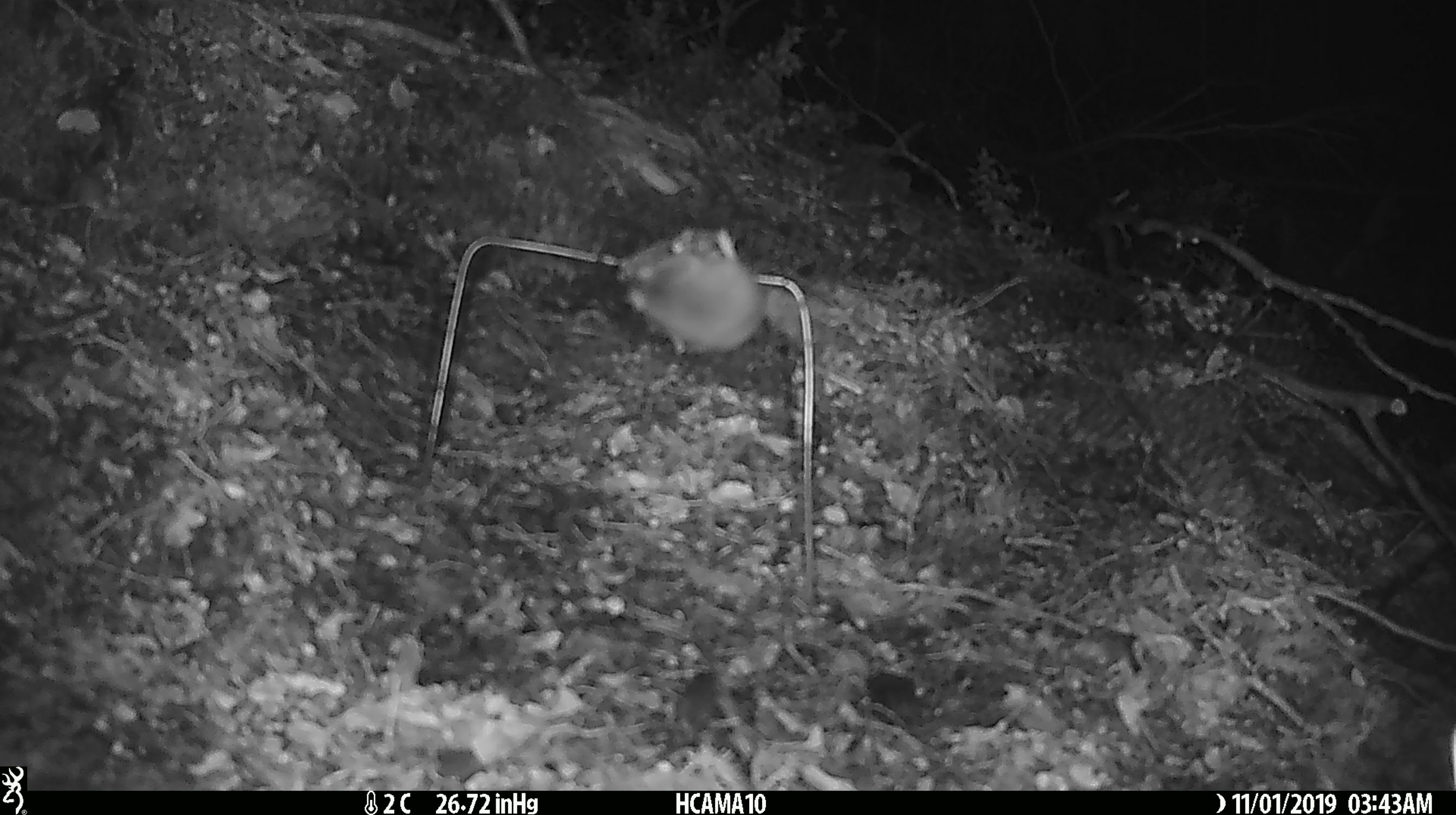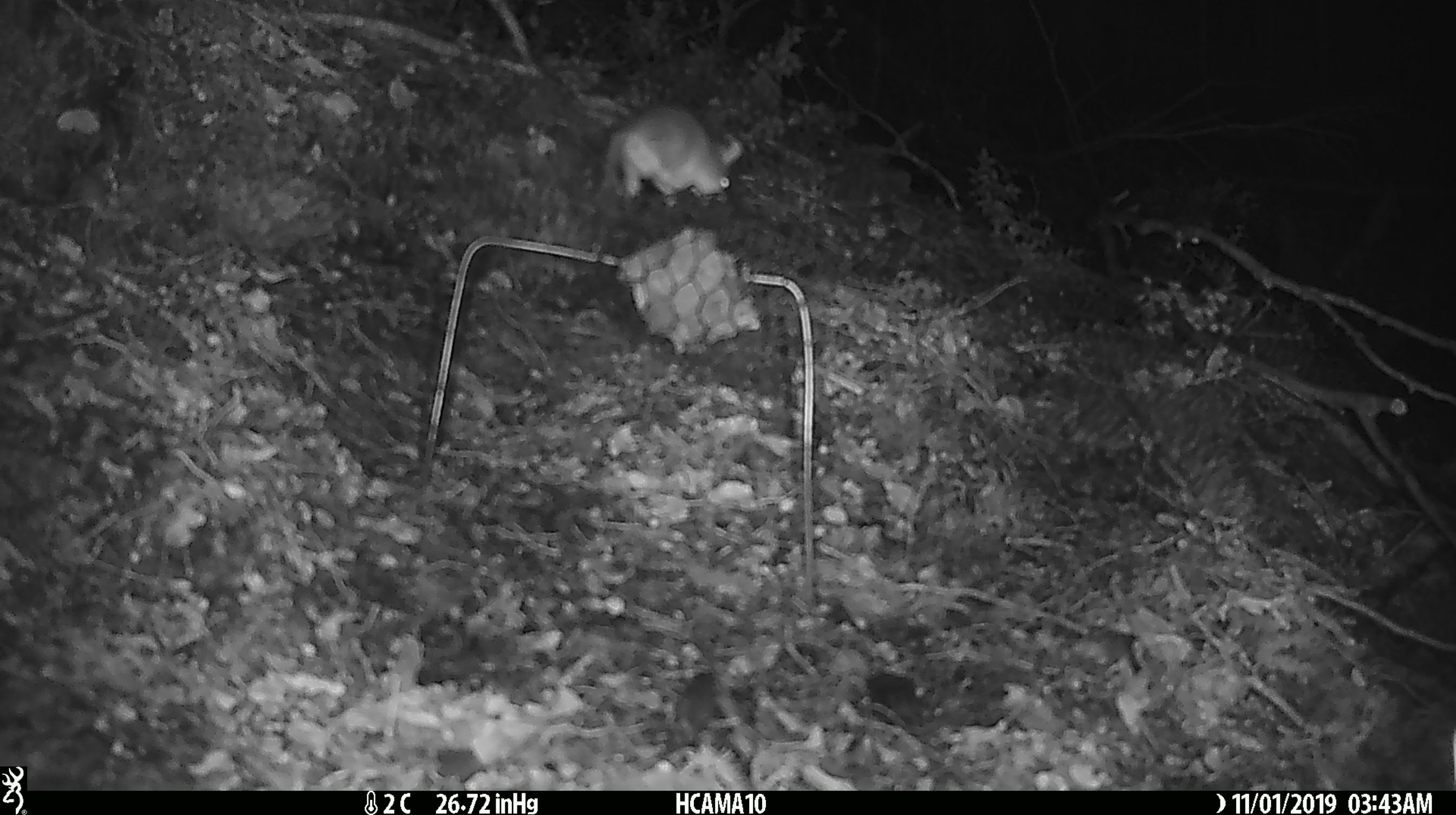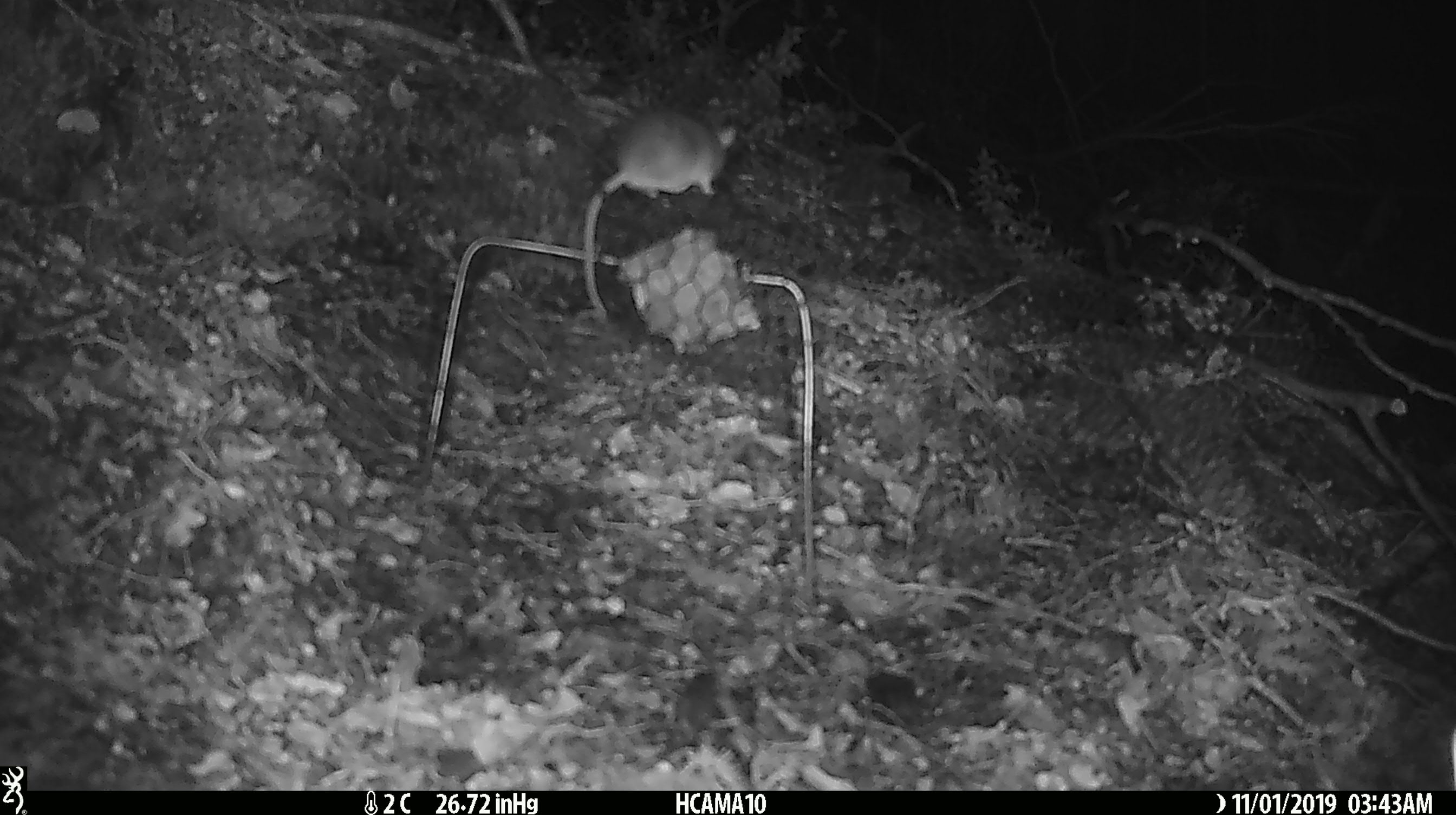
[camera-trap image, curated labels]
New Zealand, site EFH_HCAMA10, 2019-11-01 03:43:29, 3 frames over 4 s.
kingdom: Animalia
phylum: Chordata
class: Mammalia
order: Rodentia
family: Muridae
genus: Mus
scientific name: Mus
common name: mouse